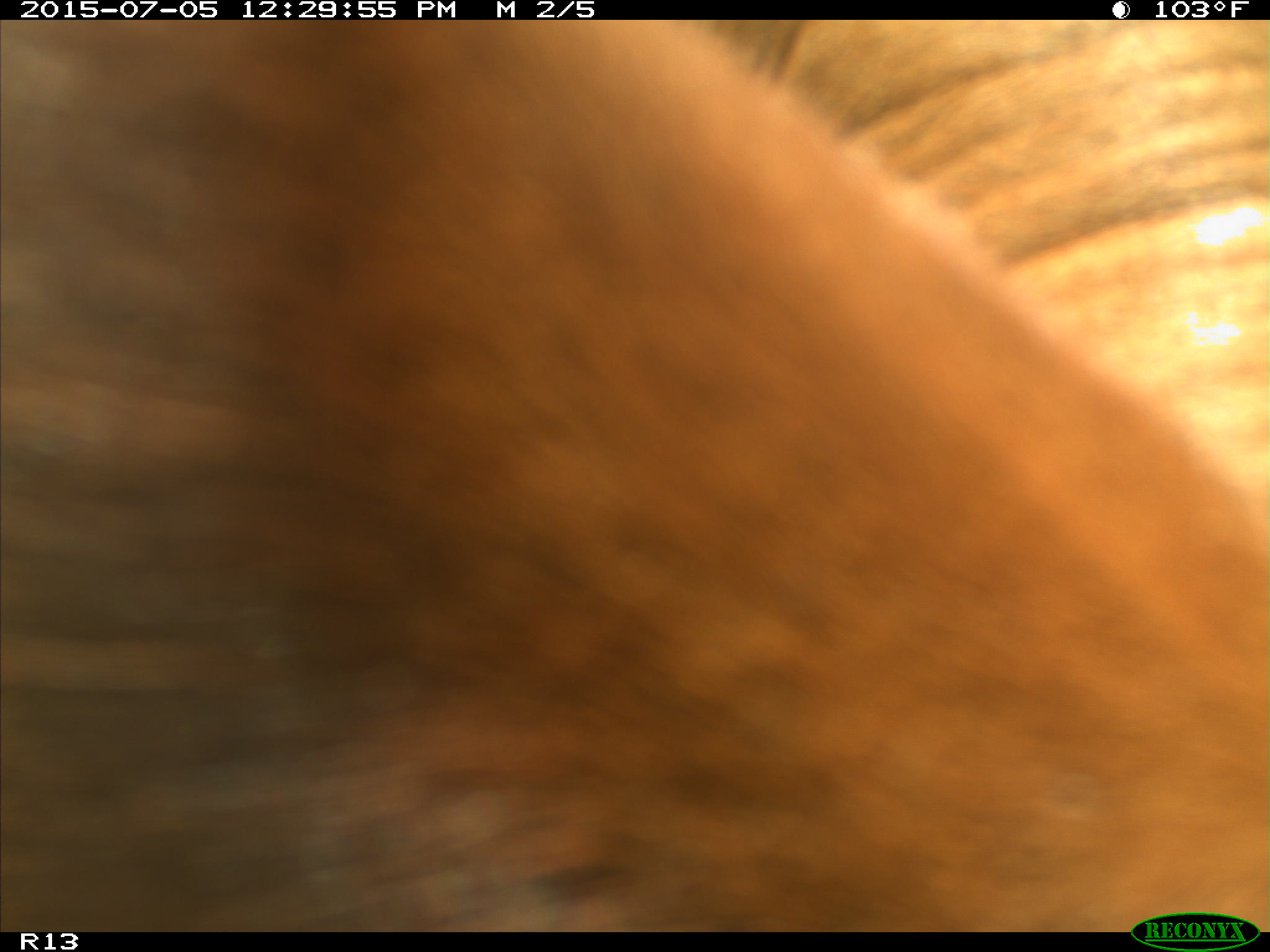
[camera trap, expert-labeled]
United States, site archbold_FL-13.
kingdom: Animalia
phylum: Chordata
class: Mammalia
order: Artiodactyla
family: Bovidae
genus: Bos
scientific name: Bos taurus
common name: domestic cow